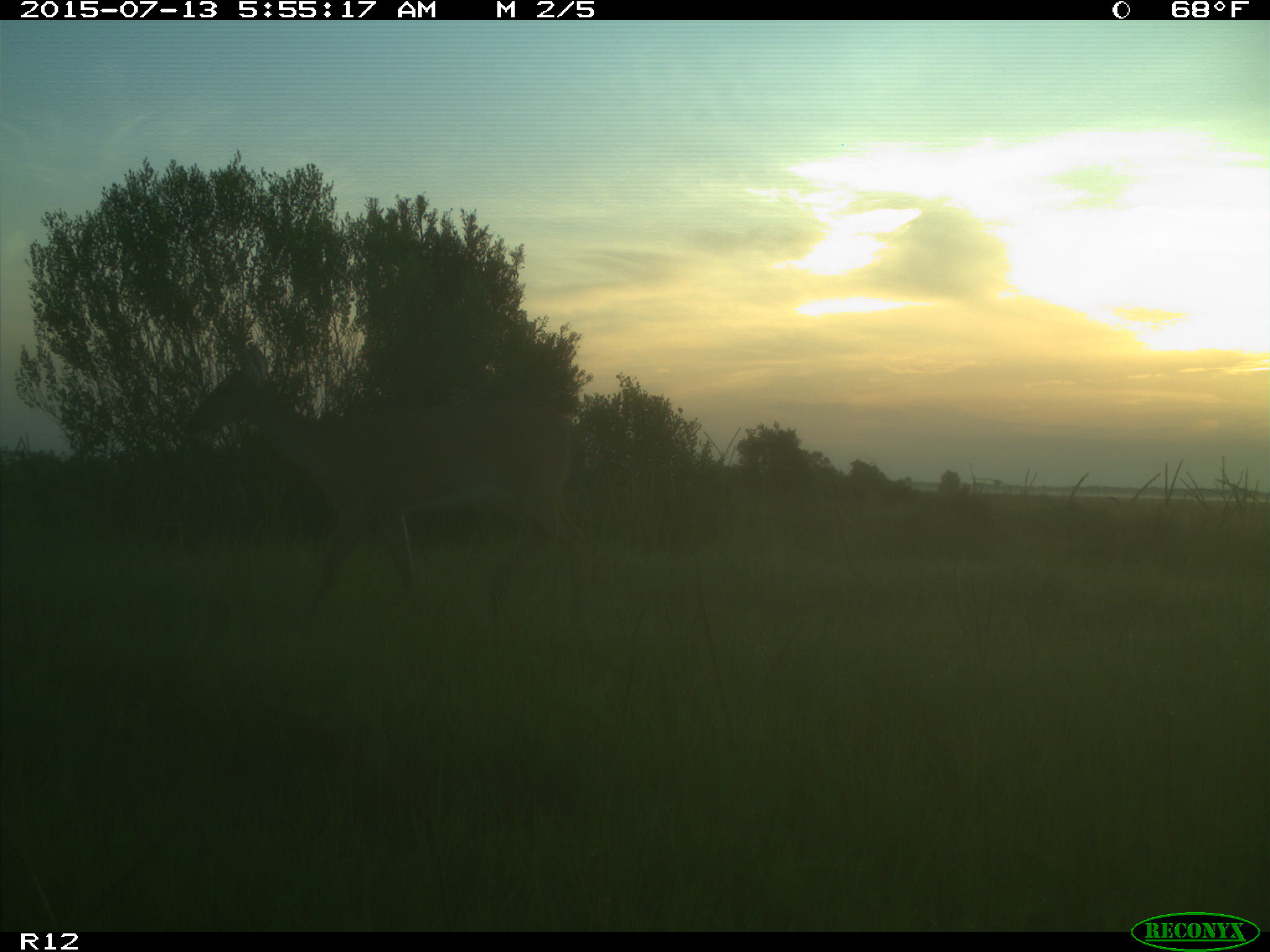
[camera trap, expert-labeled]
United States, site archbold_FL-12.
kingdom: Animalia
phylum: Chordata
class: Mammalia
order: Artiodactyla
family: Cervidae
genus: Odocoileus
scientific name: Odocoileus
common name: deer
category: unidentified deer